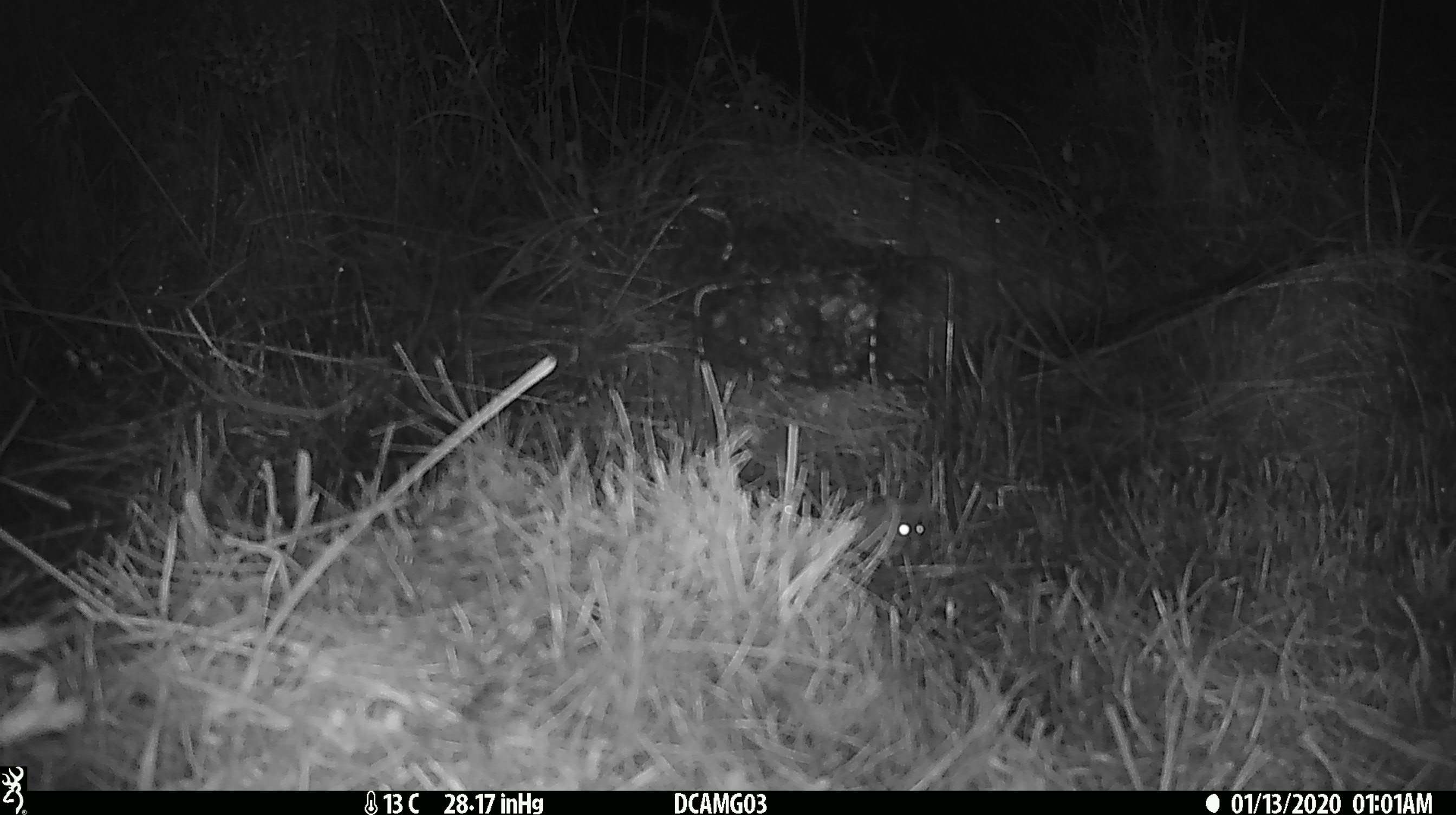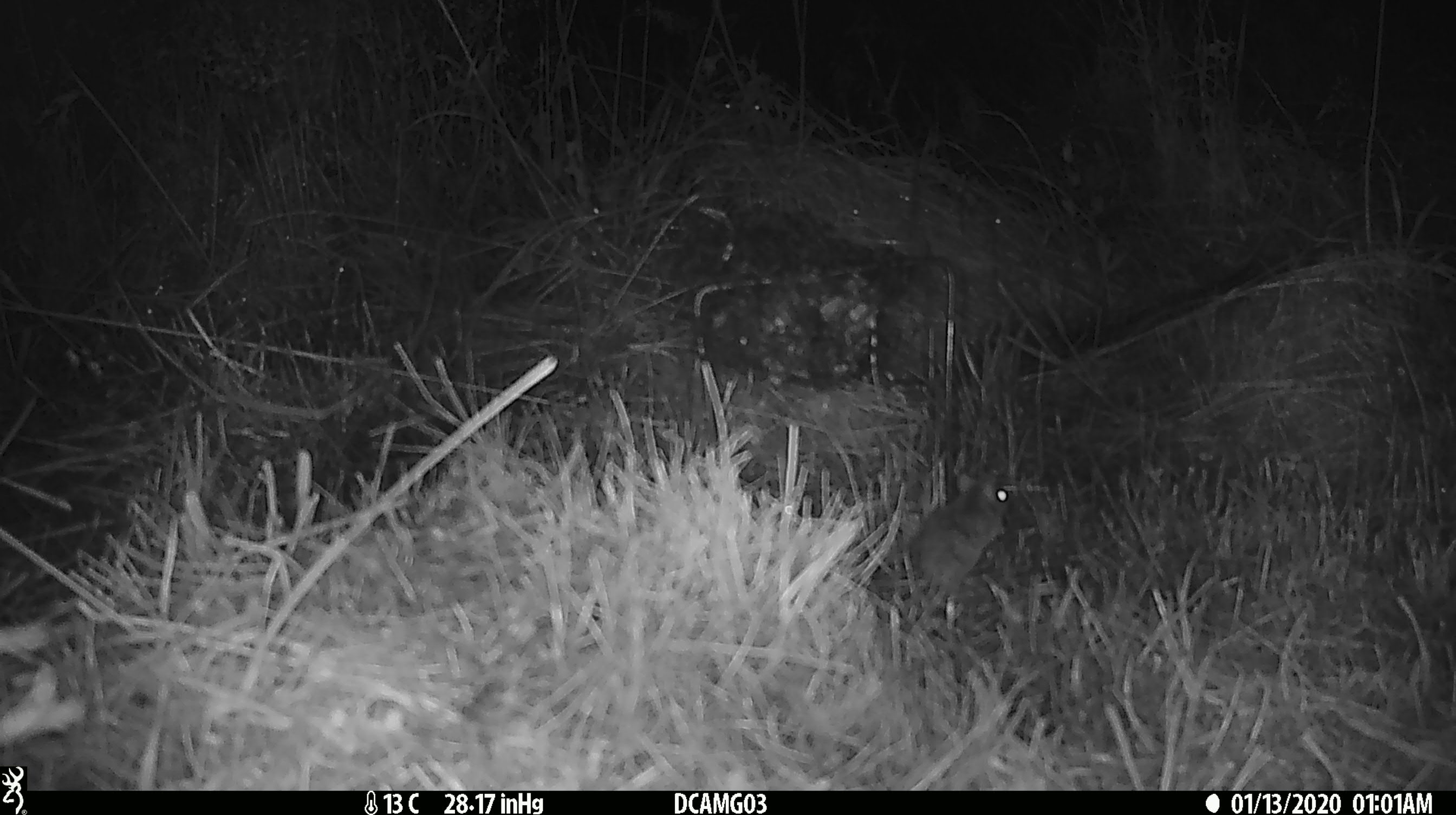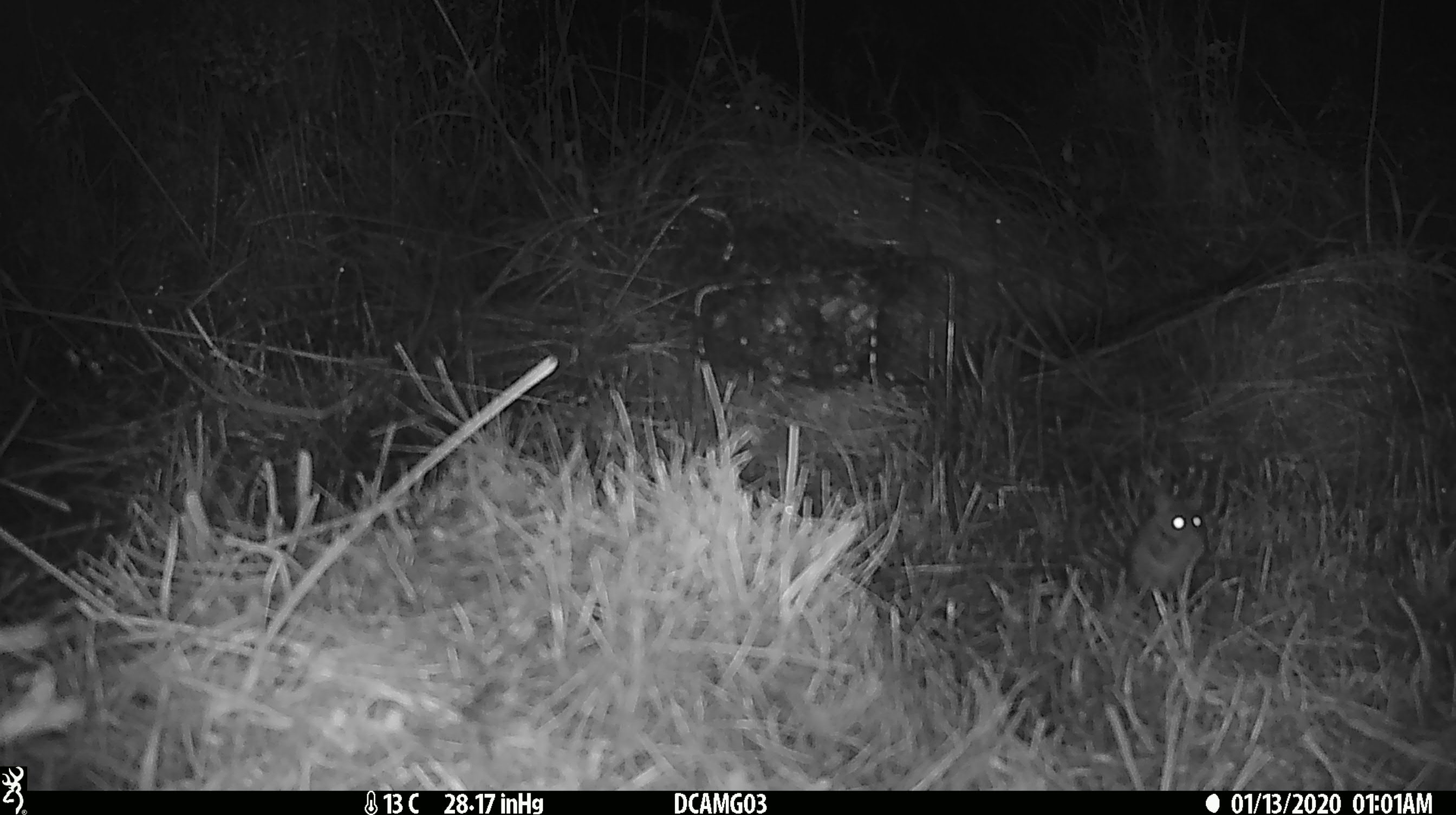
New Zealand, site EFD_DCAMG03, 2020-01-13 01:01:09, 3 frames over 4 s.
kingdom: Animalia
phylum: Chordata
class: Mammalia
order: Rodentia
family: Muridae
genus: Mus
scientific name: Mus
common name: mouse